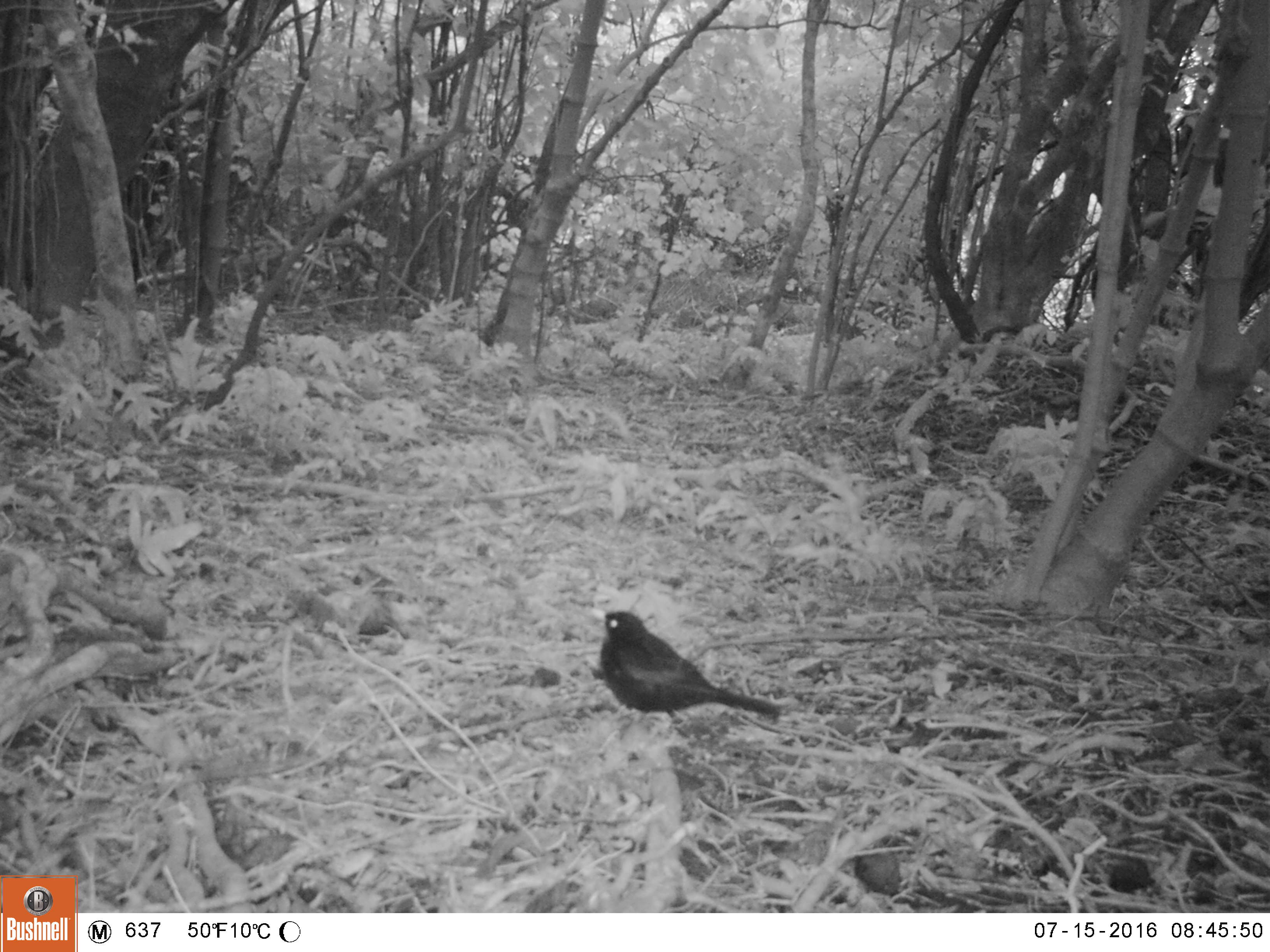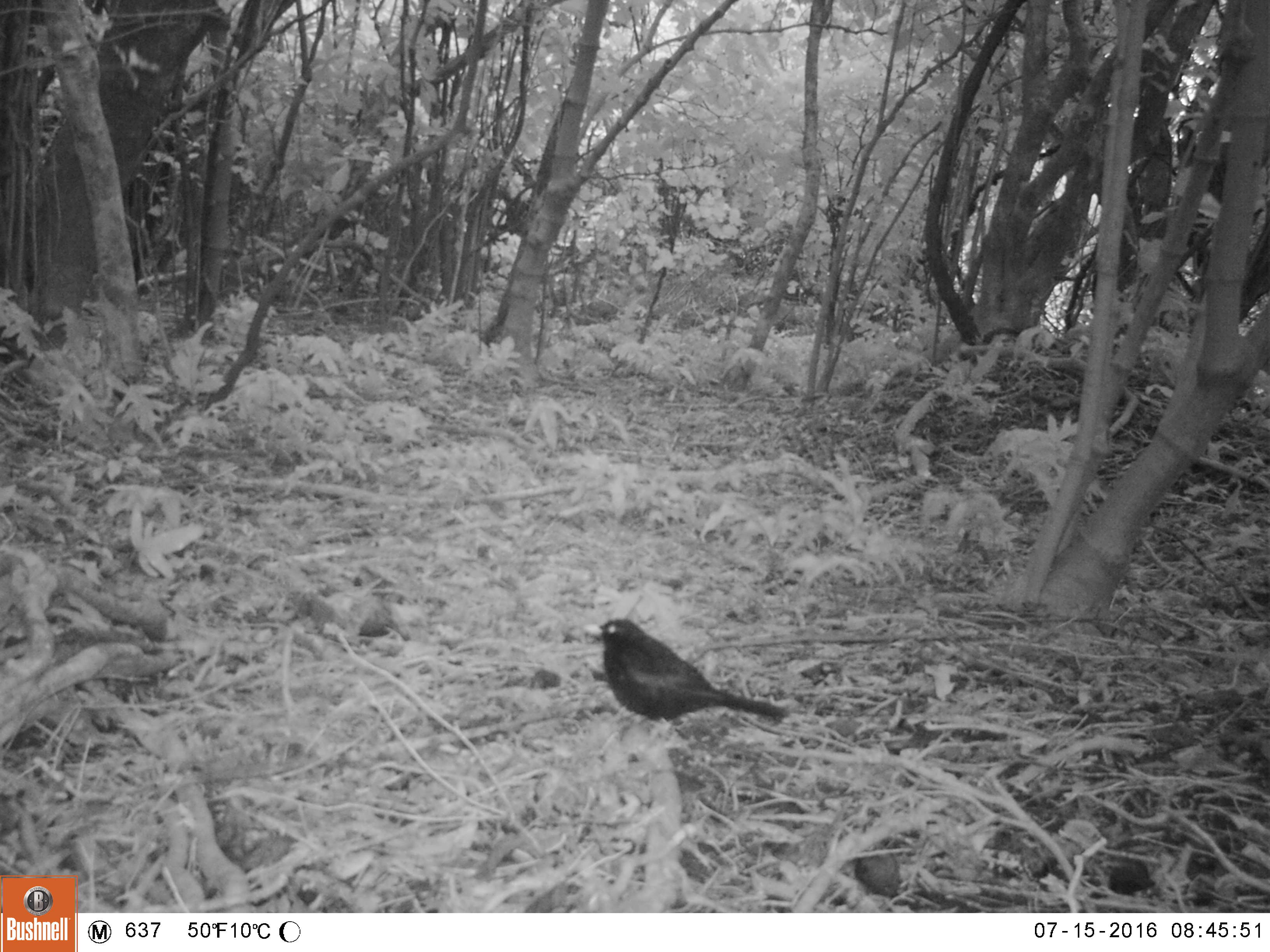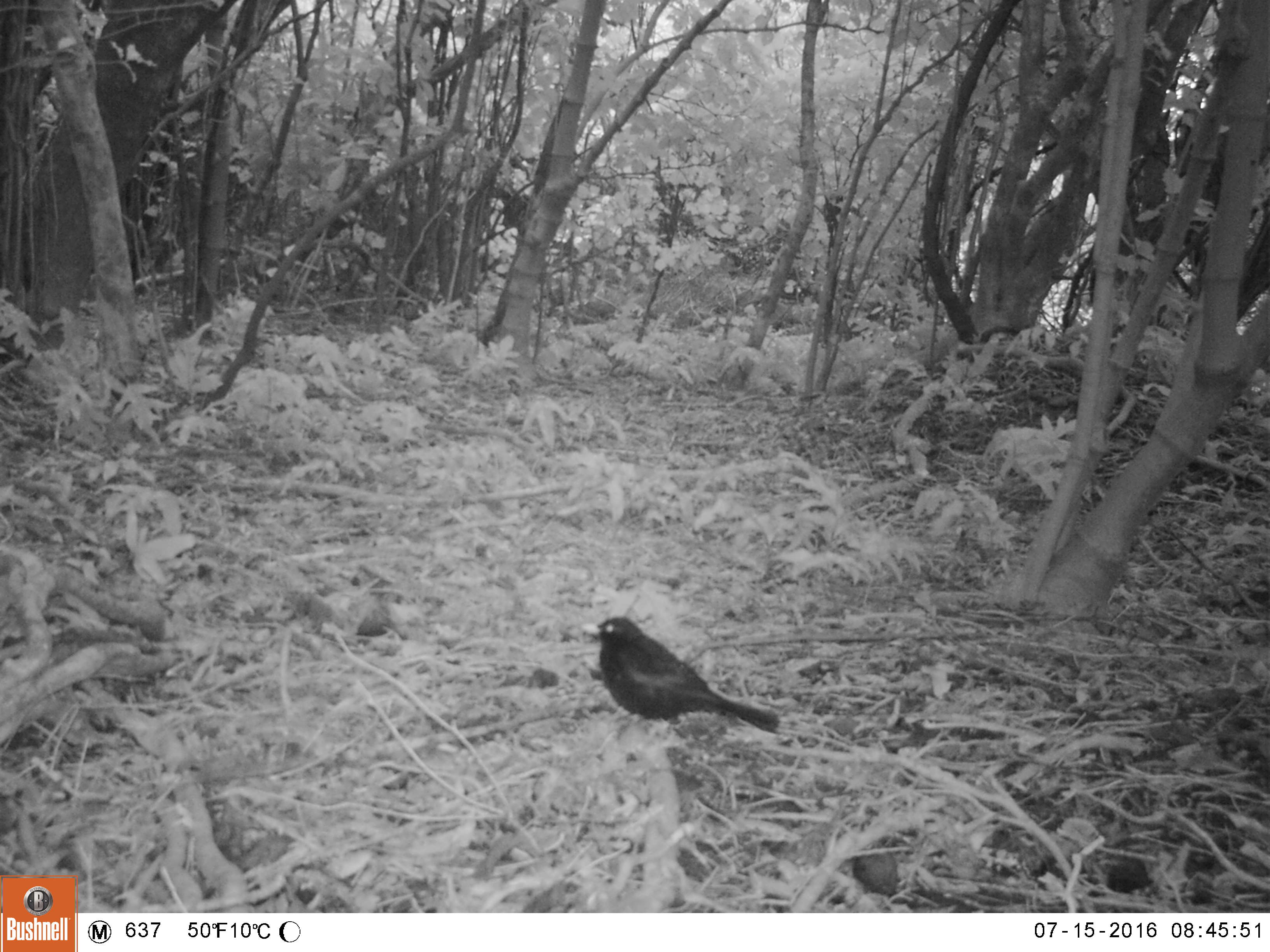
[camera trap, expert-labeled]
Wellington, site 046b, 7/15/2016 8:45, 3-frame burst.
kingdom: Animalia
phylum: Chordata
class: Aves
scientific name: Aves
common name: bird